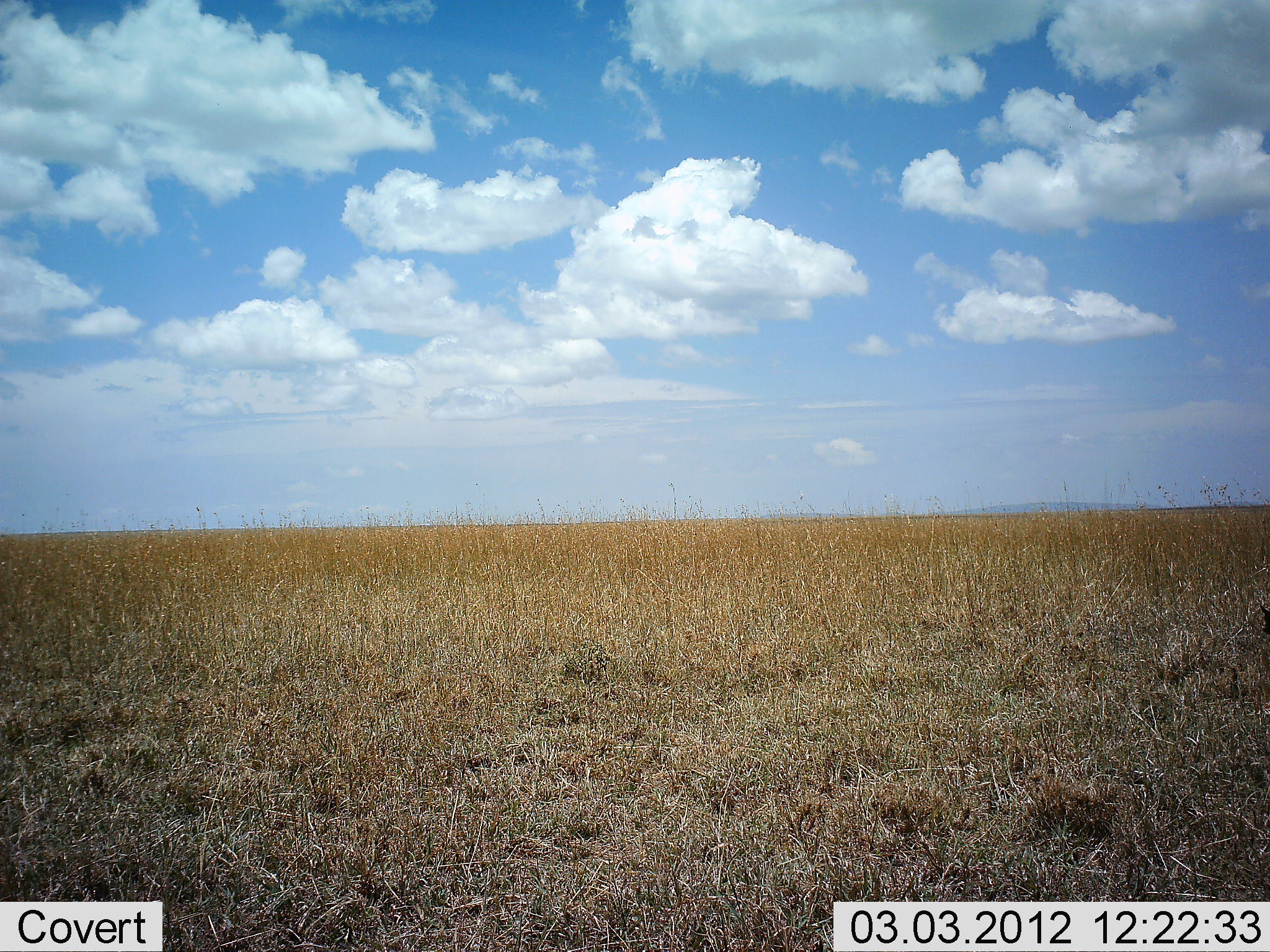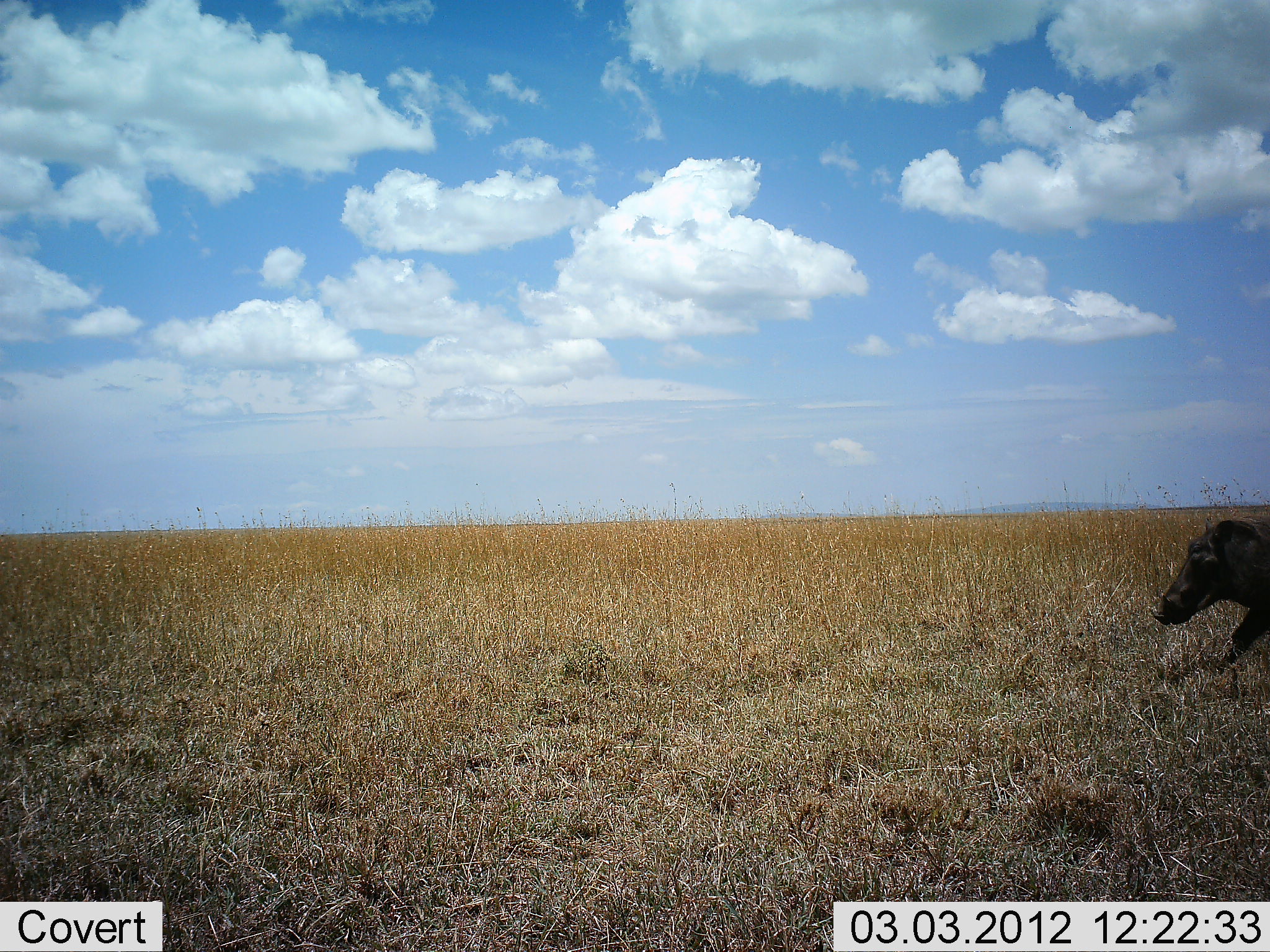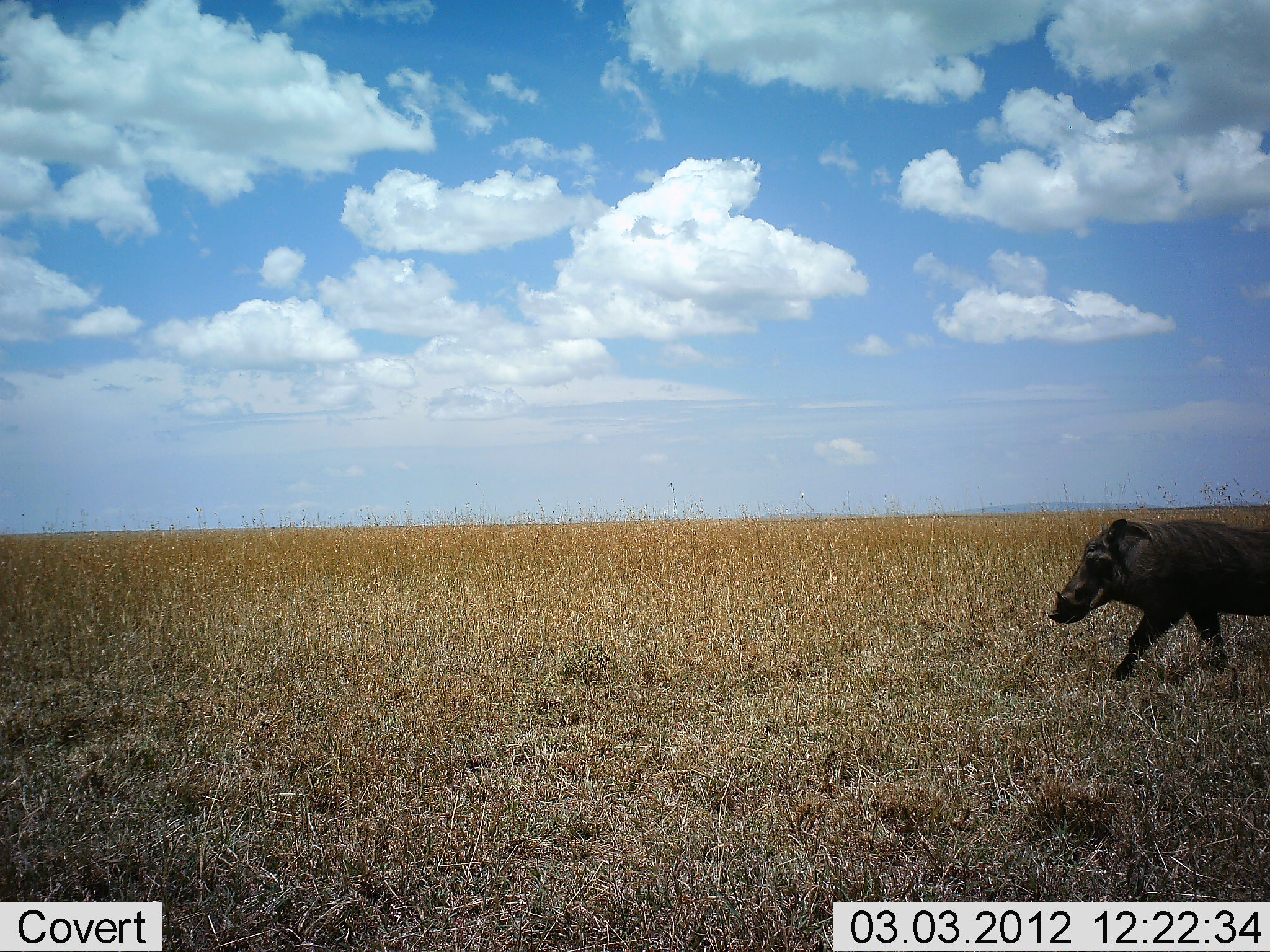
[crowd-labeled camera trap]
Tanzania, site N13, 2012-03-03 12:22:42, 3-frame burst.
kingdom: Animalia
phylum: Chordata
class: Mammalia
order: Artiodactyla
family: Suidae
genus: Phacochoerus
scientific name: Phacochoerus africanus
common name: warthog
Warthog (Phacochoerus africanus), count 1. Behavior (volunteer vote fractions): standing 0%, resting 0%, moving 100%, interacting 0%. Young present (vote fraction): 0%. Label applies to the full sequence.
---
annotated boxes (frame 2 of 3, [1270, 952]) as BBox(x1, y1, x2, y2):
animal: BBox(1149, 518, 1269, 678)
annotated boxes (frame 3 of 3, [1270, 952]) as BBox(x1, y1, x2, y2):
animal: BBox(1047, 519, 1270, 685)